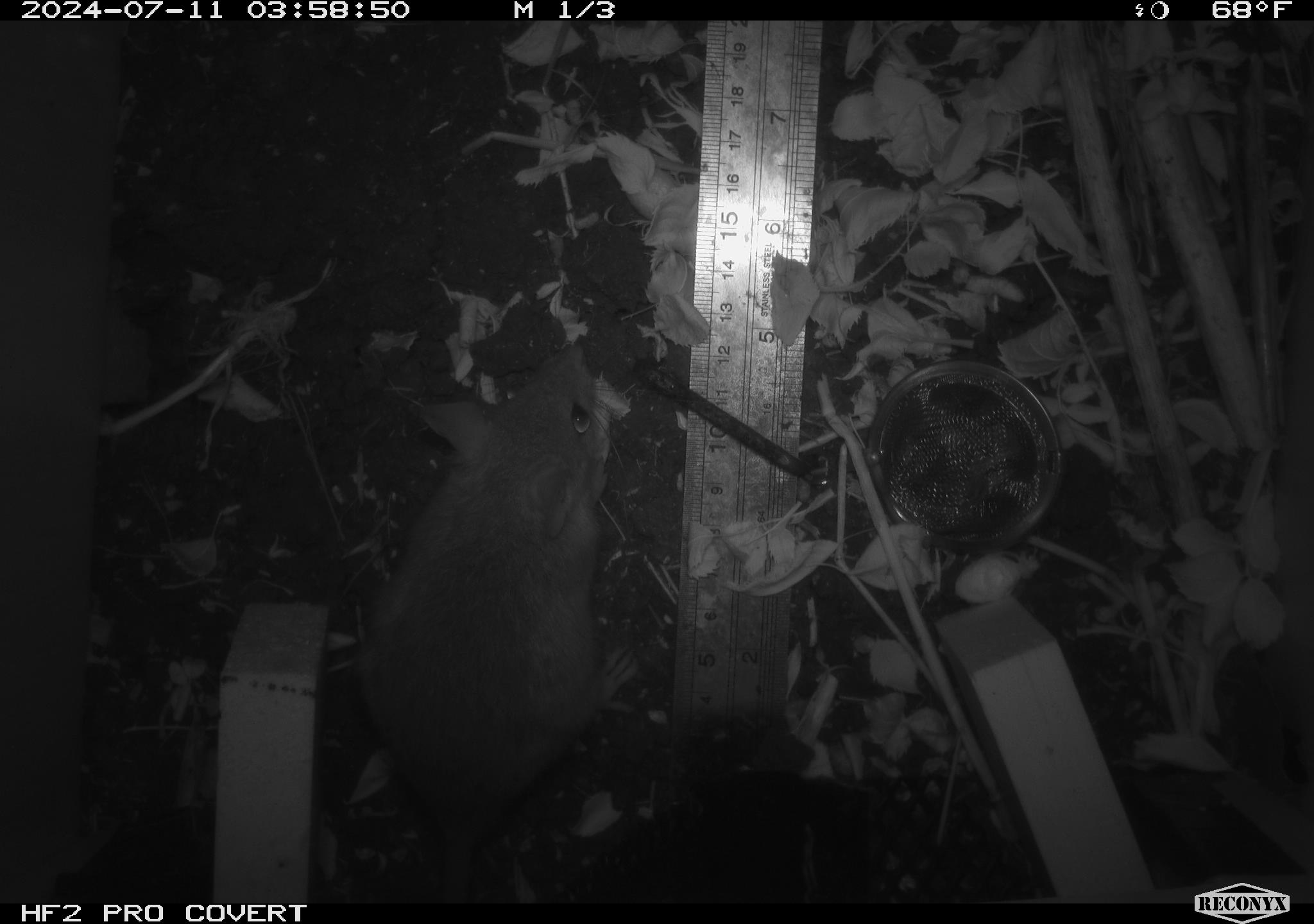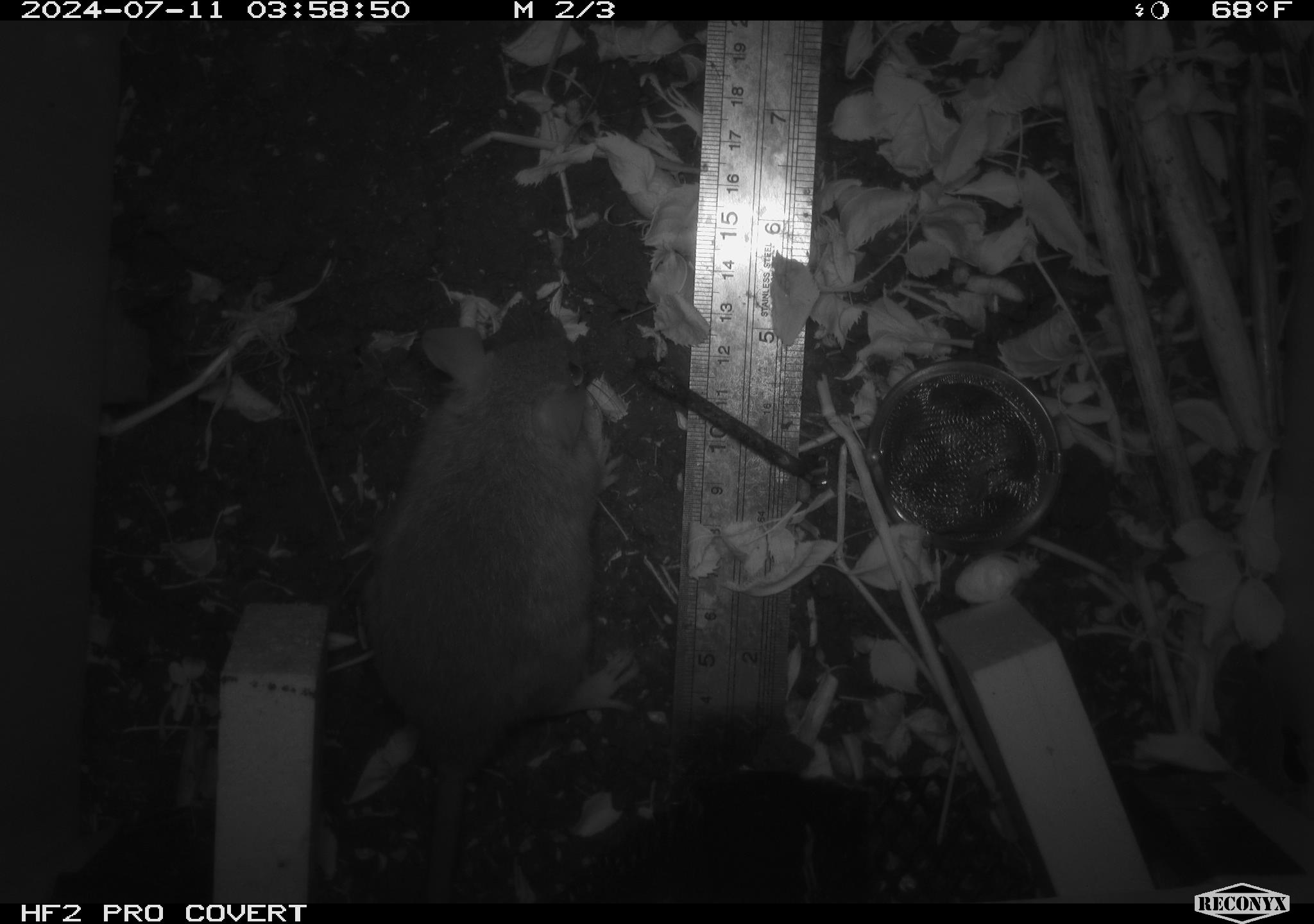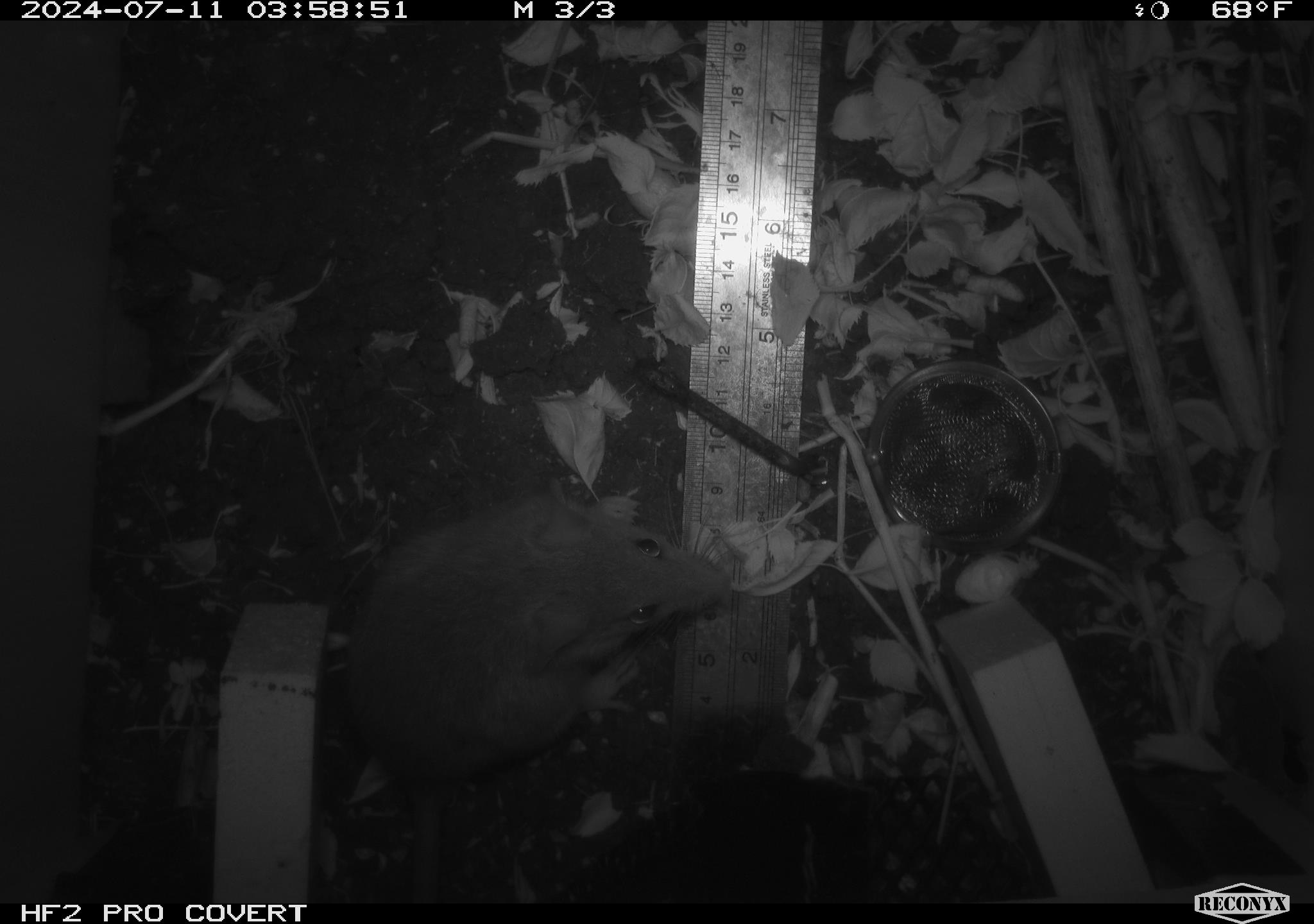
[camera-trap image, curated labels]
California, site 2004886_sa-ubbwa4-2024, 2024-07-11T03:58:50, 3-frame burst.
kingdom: Animalia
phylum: Chordata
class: Mammalia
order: Rodentia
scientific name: Rodentia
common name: woodrat or rat or mouse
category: woodrat or rat or mouse species